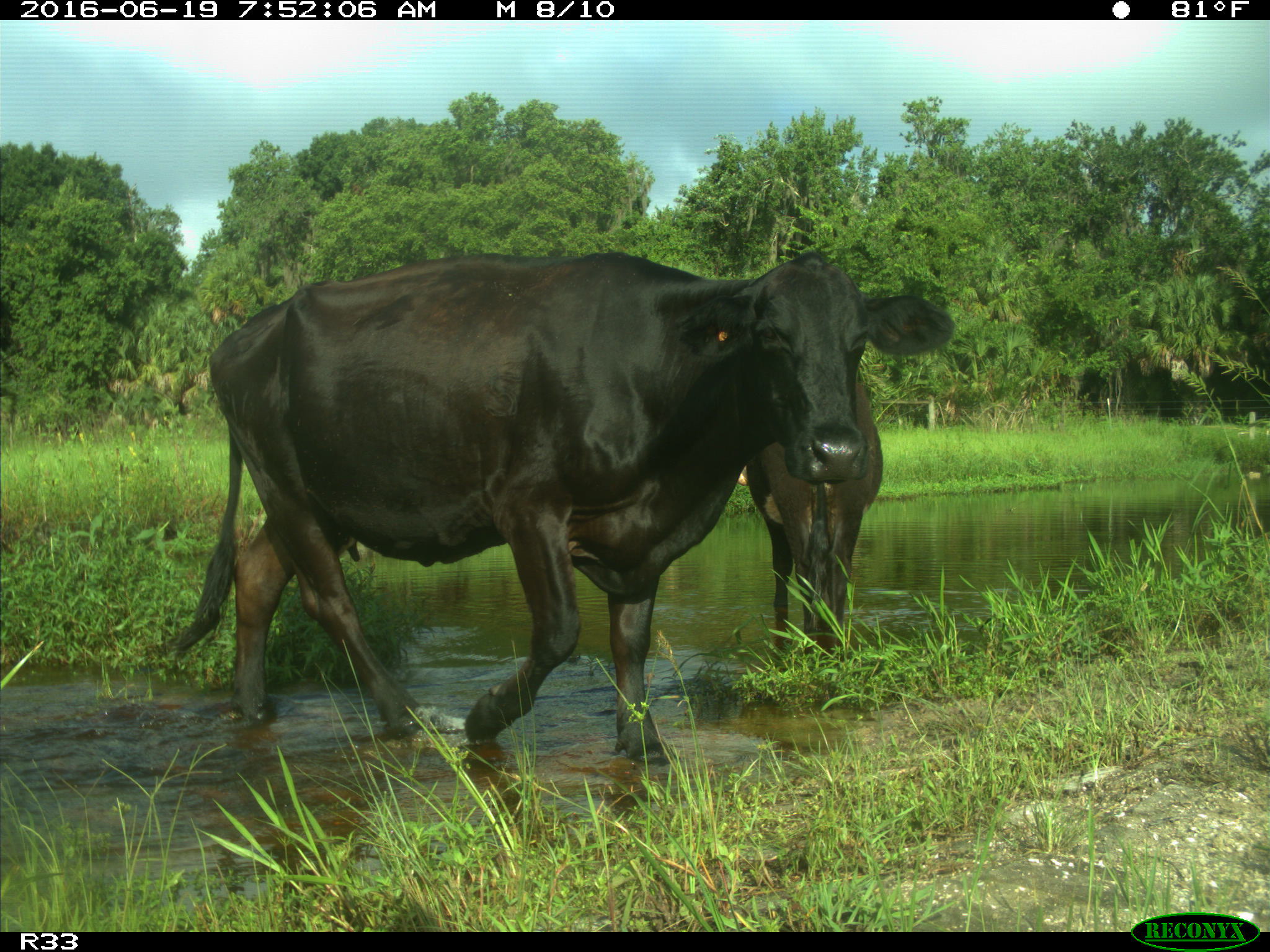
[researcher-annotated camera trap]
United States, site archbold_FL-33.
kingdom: Animalia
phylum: Chordata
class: Mammalia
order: Artiodactyla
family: Bovidae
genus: Bos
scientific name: Bos taurus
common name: domestic cow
Bos taurus (domestic cow).